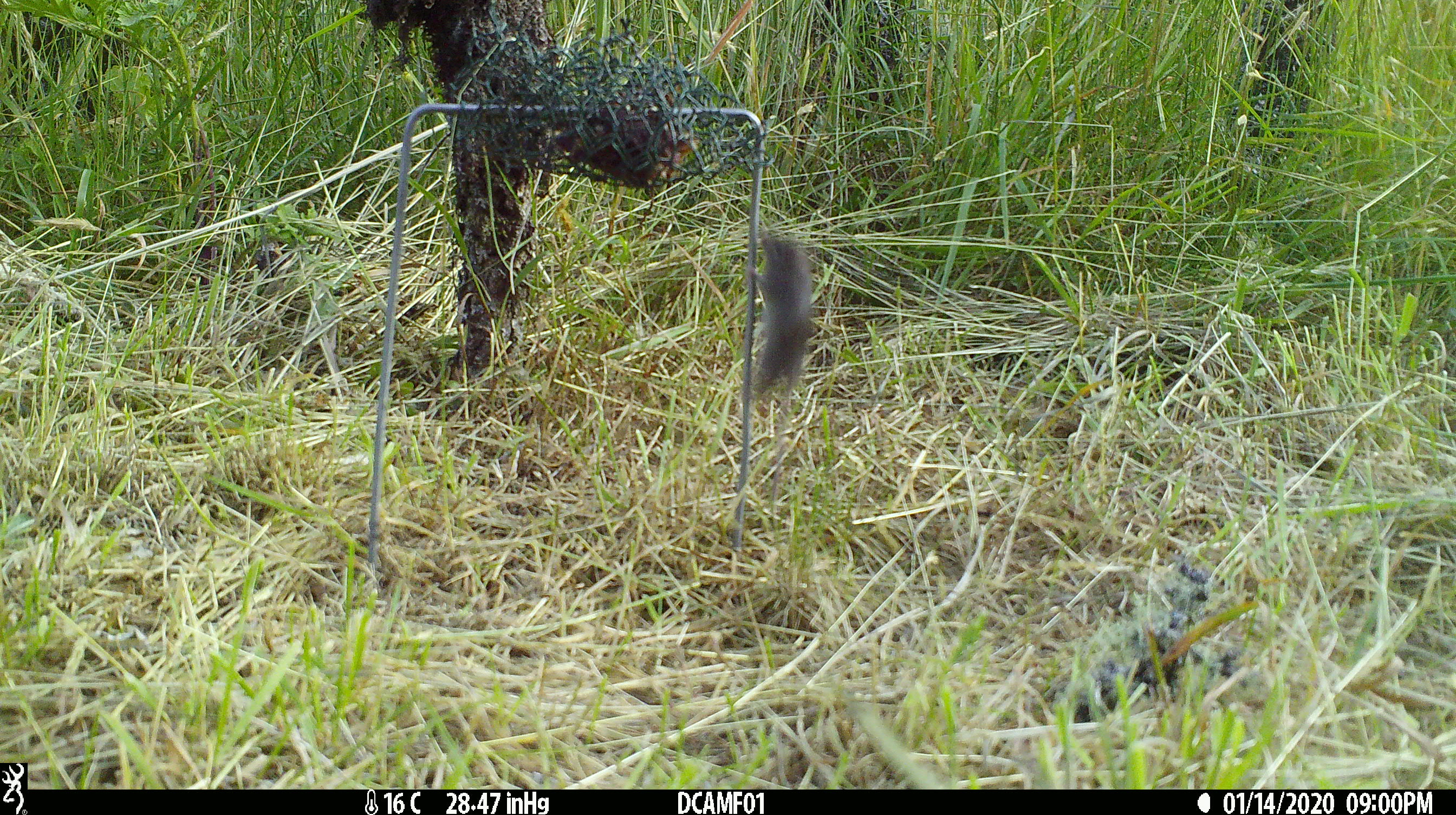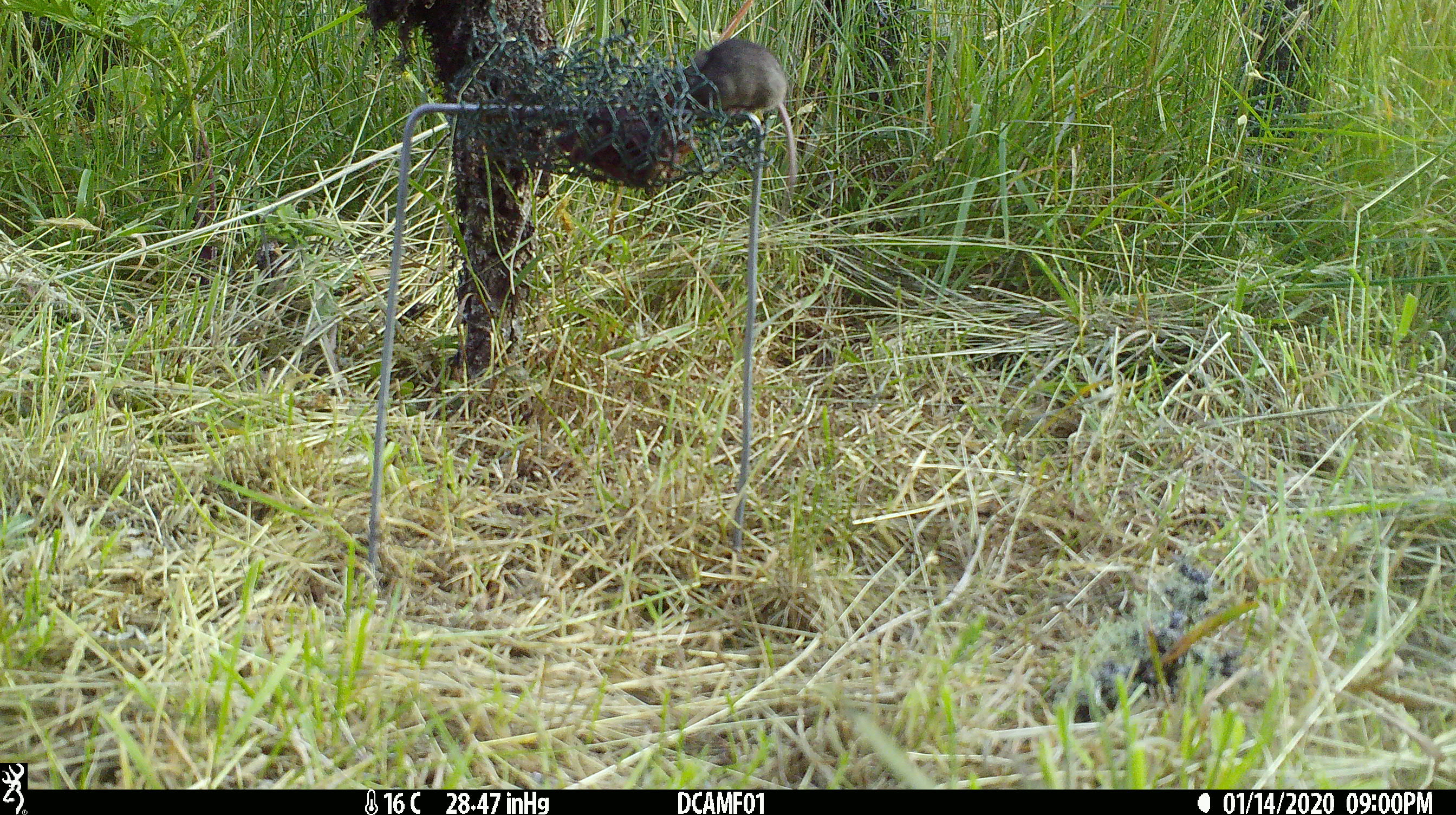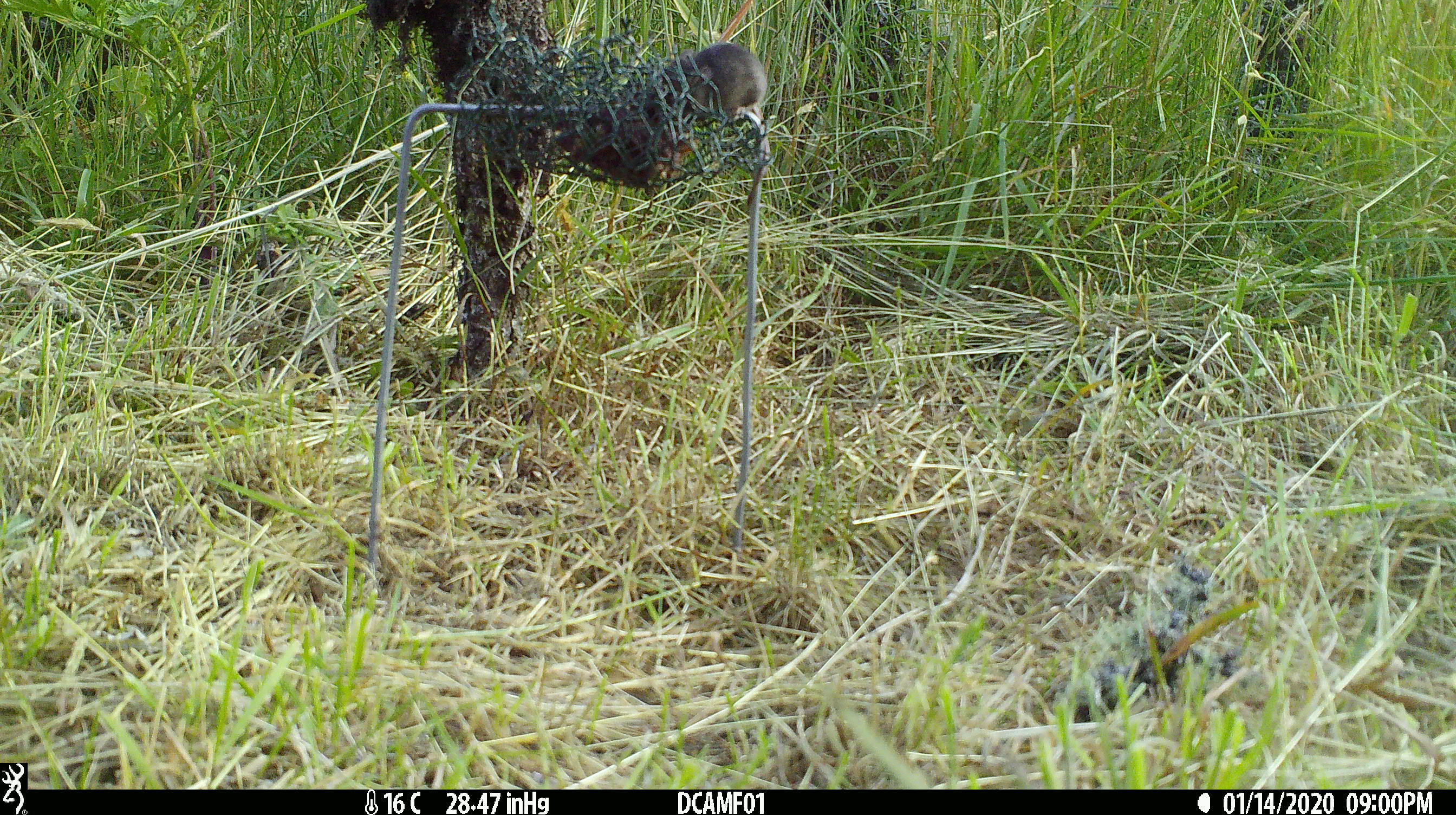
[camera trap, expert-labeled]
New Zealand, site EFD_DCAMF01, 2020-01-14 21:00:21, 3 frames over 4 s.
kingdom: Animalia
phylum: Chordata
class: Mammalia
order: Rodentia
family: Muridae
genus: Mus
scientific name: Mus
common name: mouse